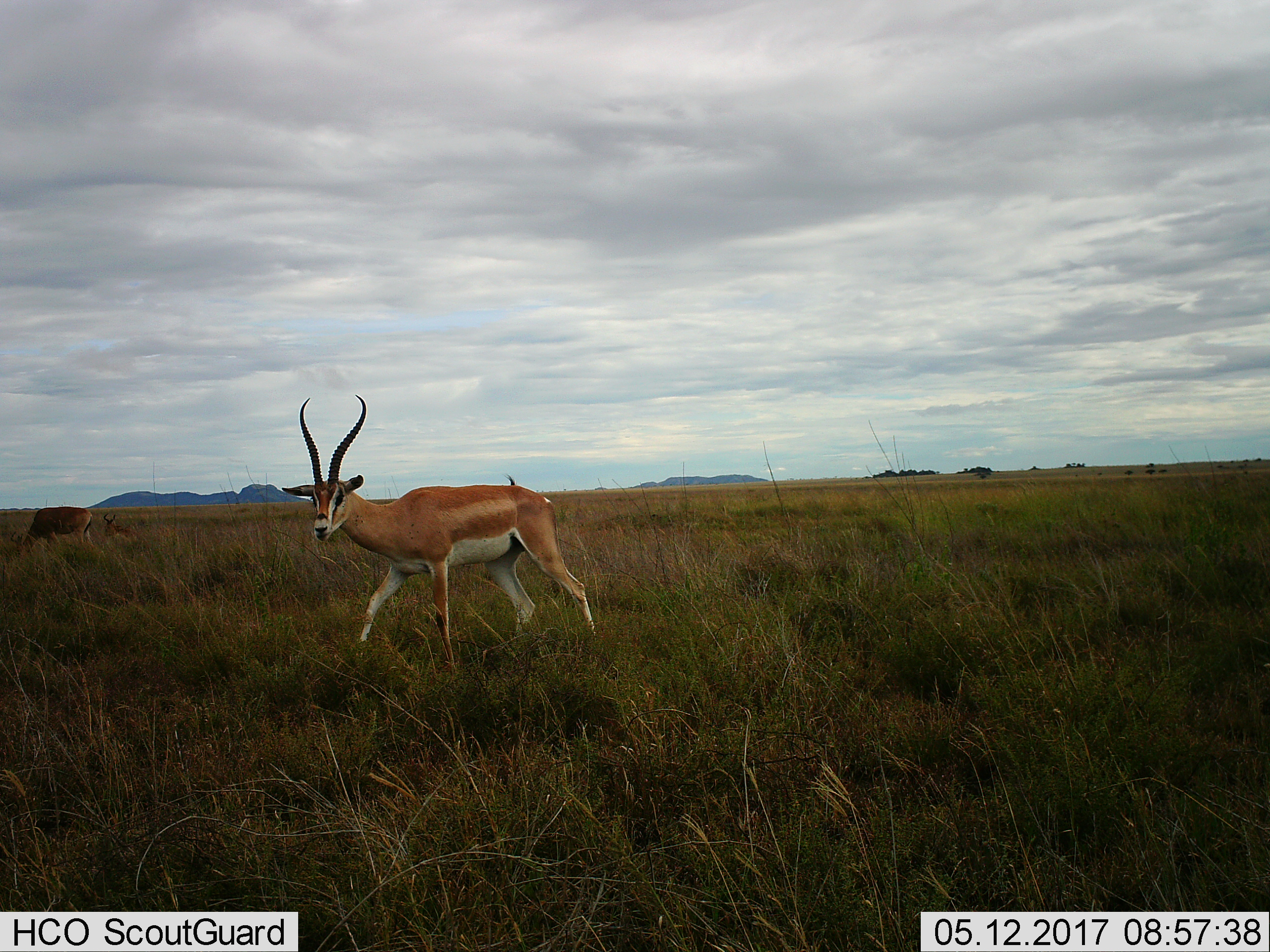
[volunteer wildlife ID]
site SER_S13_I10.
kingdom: Animalia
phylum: Chordata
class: Mammalia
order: Artiodactyla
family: Bovidae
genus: Nanger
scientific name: Nanger granti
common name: grant's gazelle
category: gazellegrants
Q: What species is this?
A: Gazellegrants (grant's gazelle) (Nanger granti).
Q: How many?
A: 1.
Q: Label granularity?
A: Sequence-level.